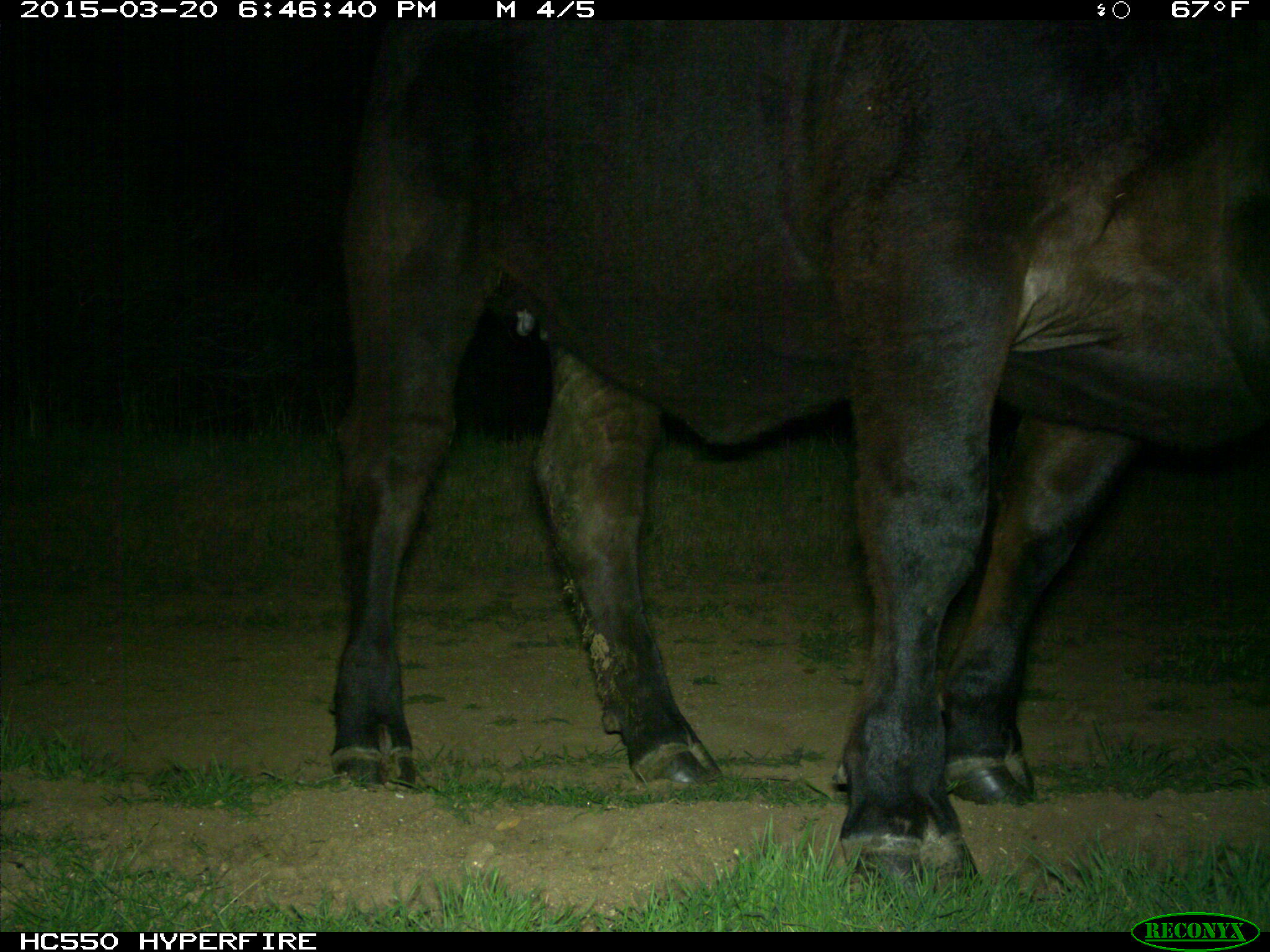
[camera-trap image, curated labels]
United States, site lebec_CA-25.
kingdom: Animalia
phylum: Chordata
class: Mammalia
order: Artiodactyla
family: Bovidae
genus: Bos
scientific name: Bos taurus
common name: domestic cow